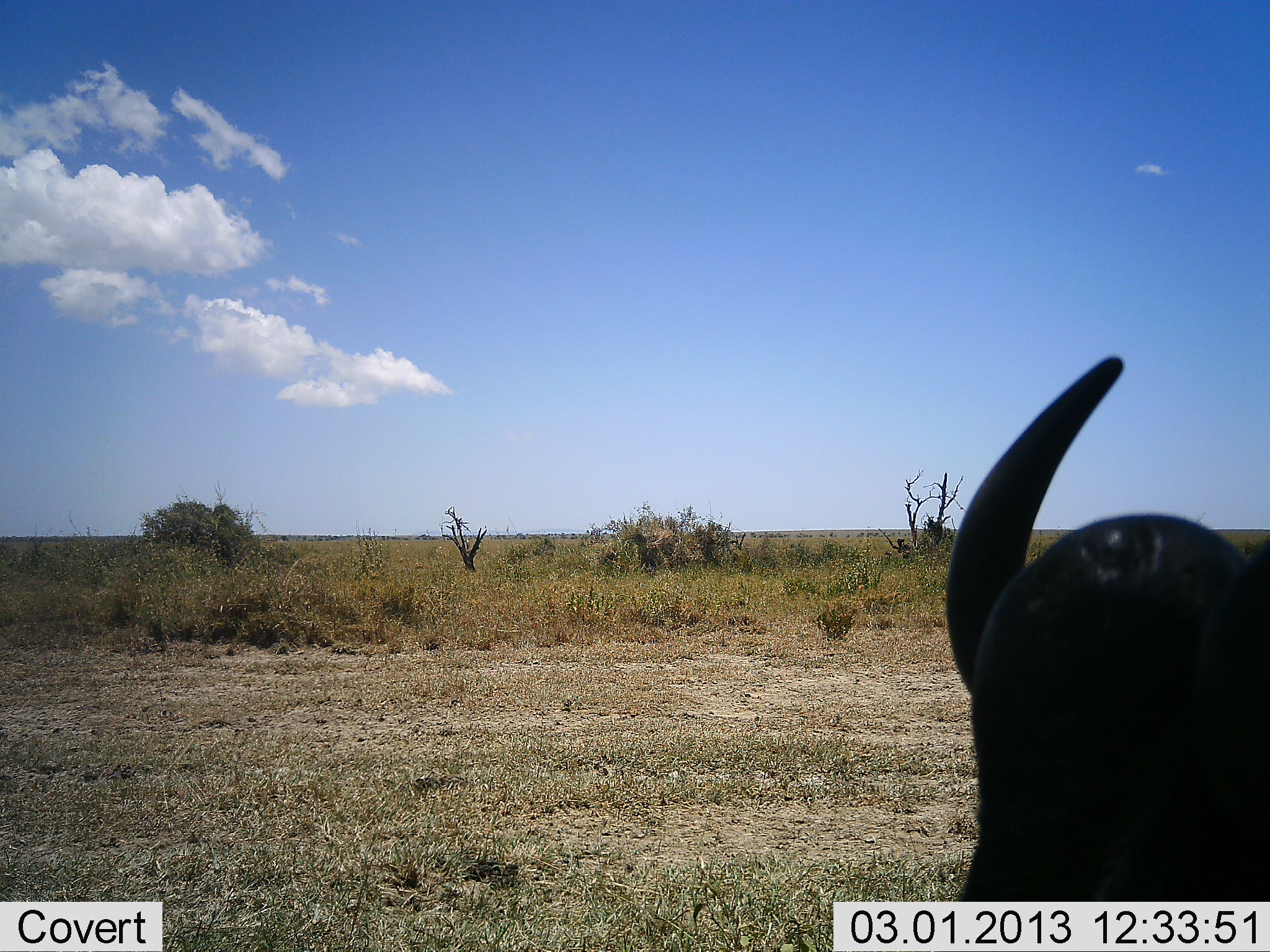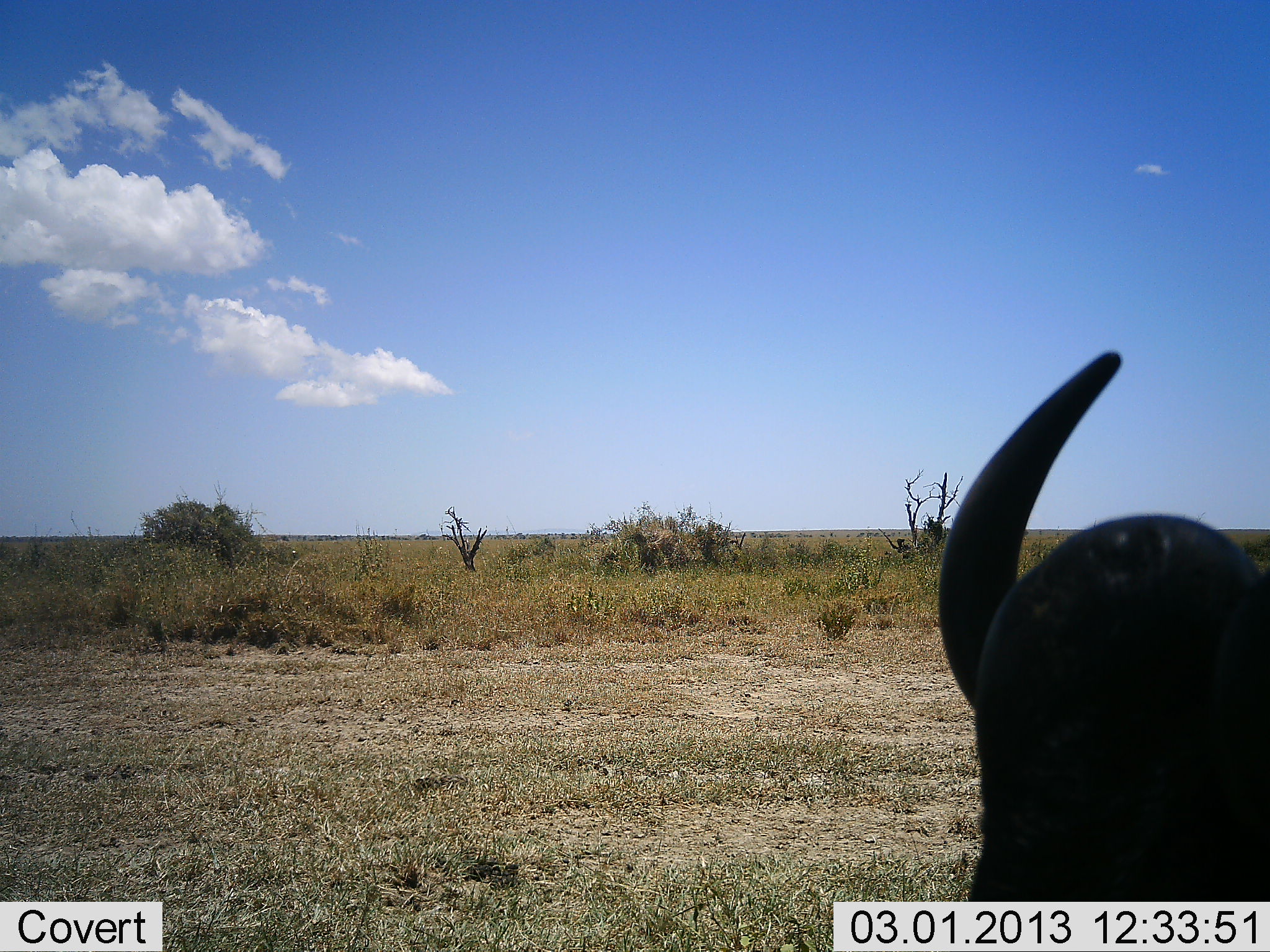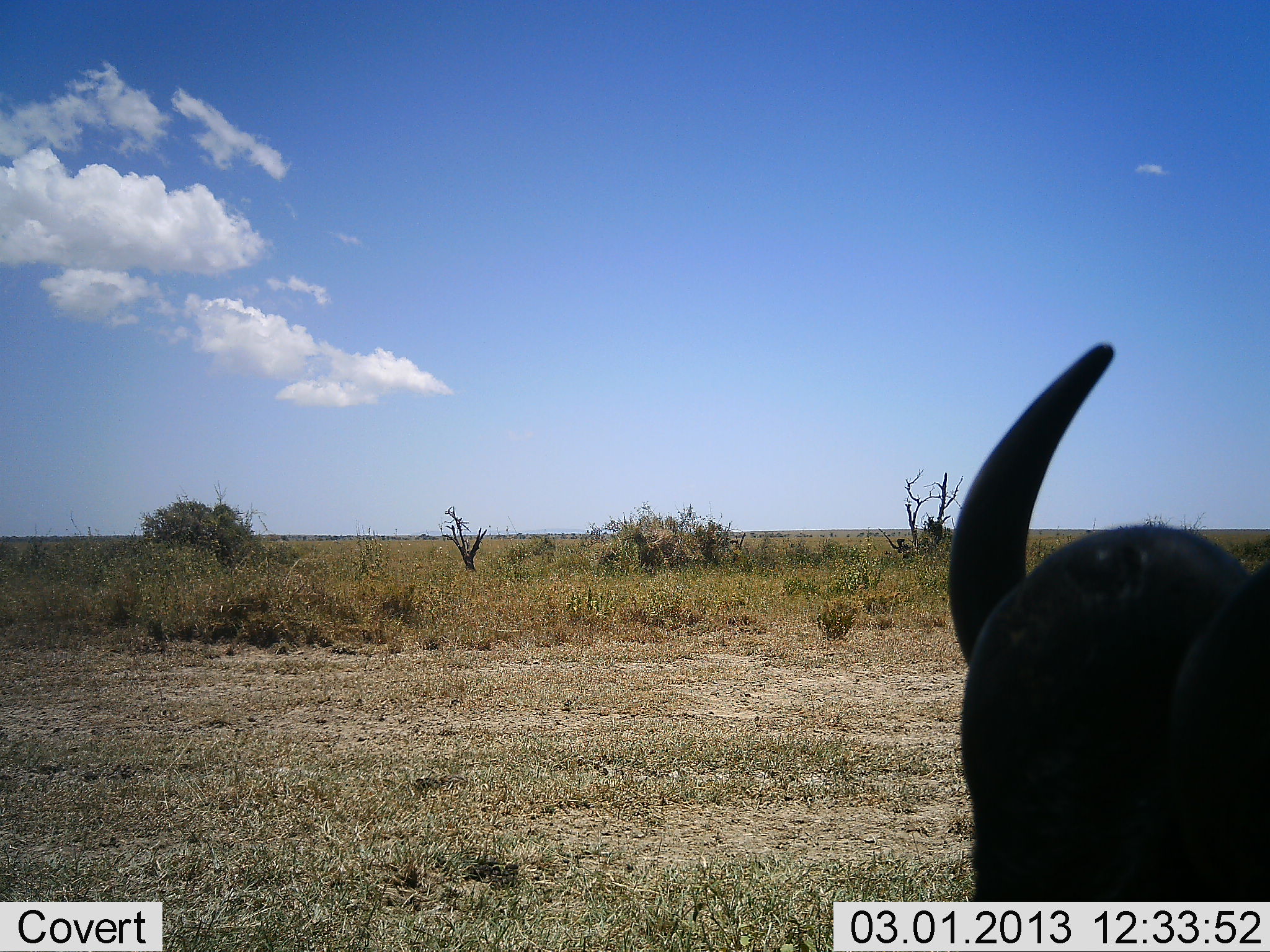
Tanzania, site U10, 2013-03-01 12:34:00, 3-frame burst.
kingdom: Animalia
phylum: Chordata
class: Mammalia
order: Artiodactyla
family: Bovidae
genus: Connochaetes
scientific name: Connochaetes taurinus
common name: blue wildebeest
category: wildebeest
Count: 1.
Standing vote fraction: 36%.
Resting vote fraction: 50%.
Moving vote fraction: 7%.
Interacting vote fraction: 0%.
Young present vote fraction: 0%.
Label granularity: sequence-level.